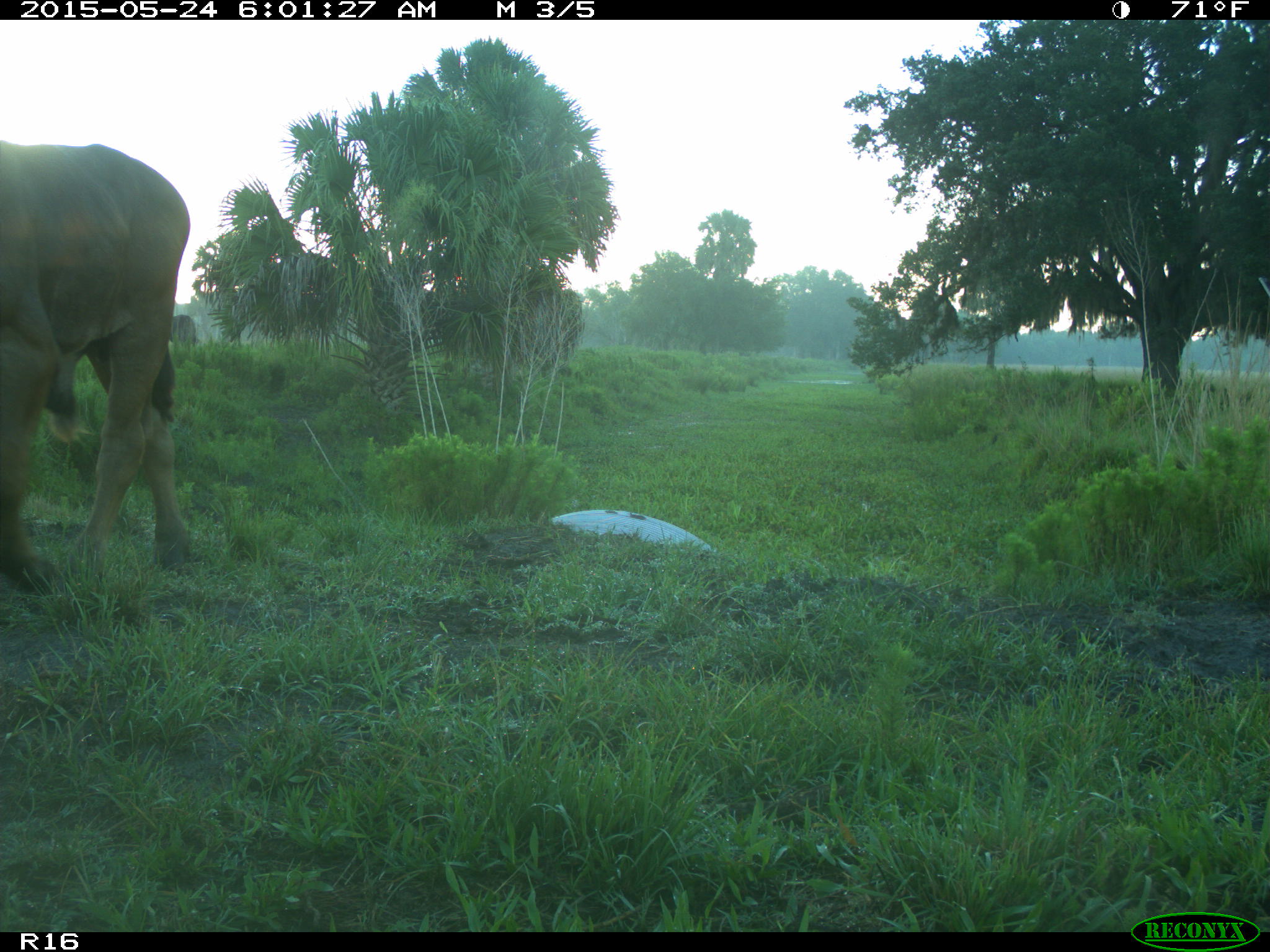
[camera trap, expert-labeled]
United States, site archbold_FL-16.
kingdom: Animalia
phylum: Chordata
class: Mammalia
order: Artiodactyla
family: Bovidae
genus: Bos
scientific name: Bos taurus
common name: domestic cow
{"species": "Bos taurus (domestic cow)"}